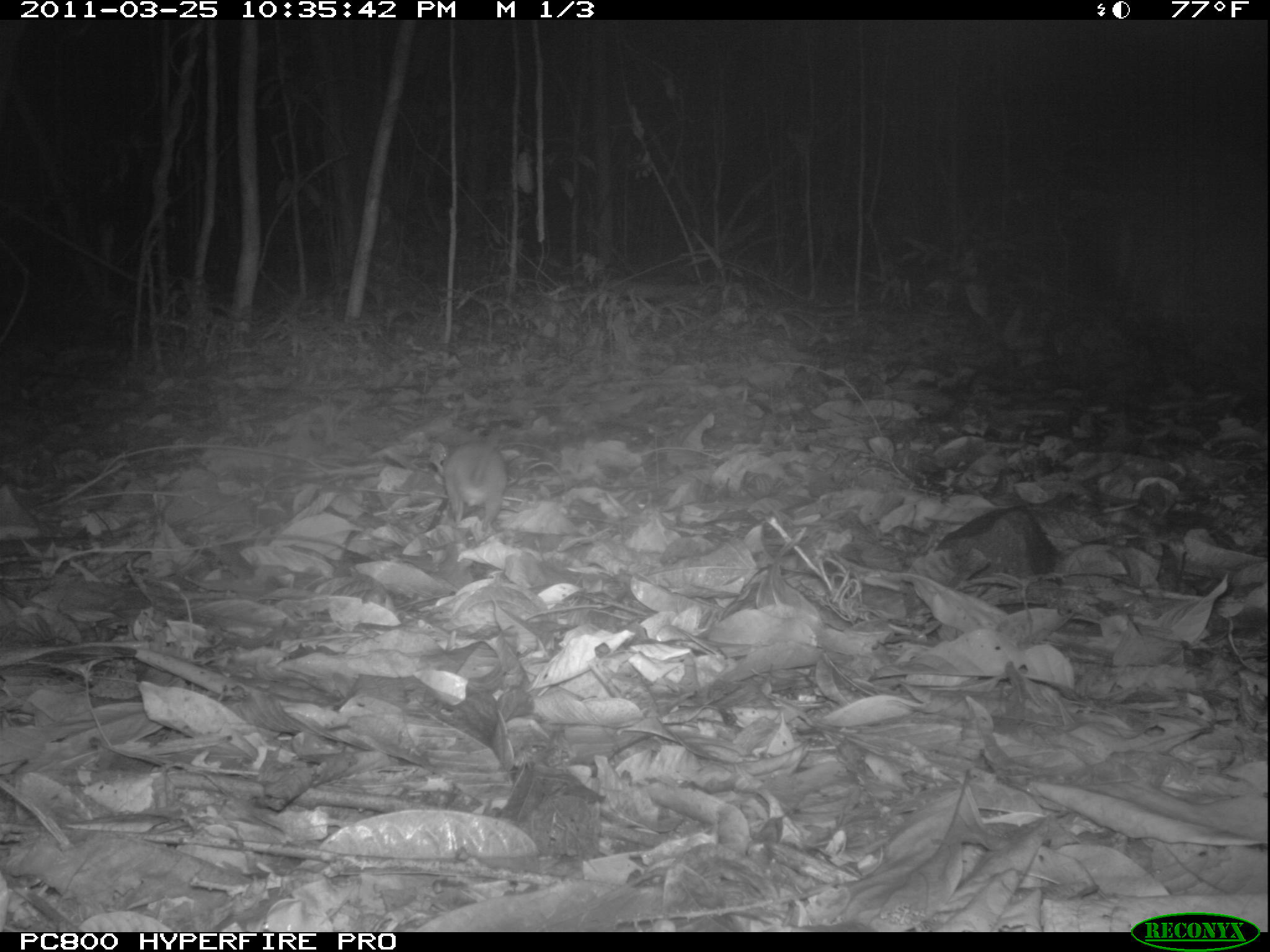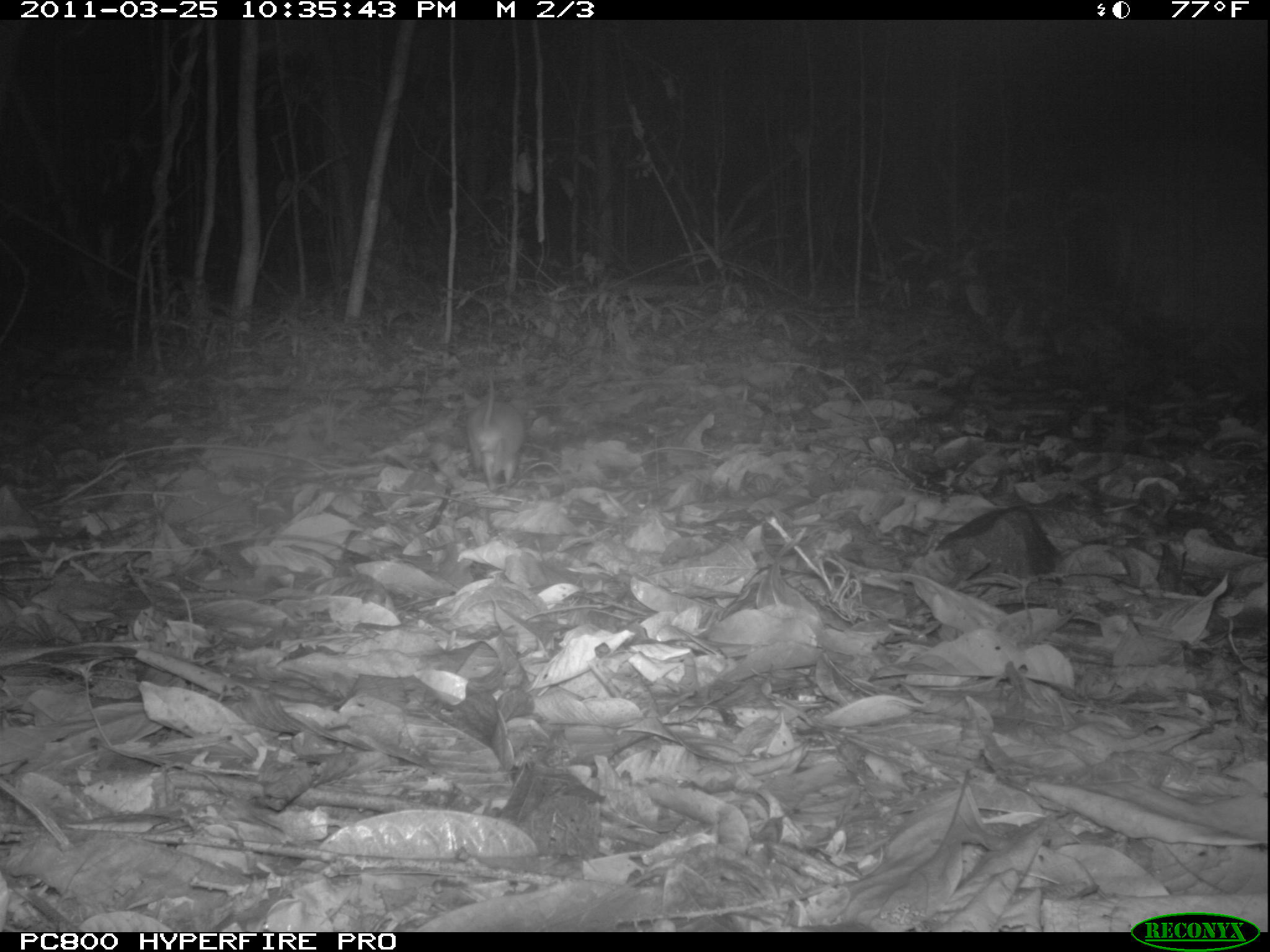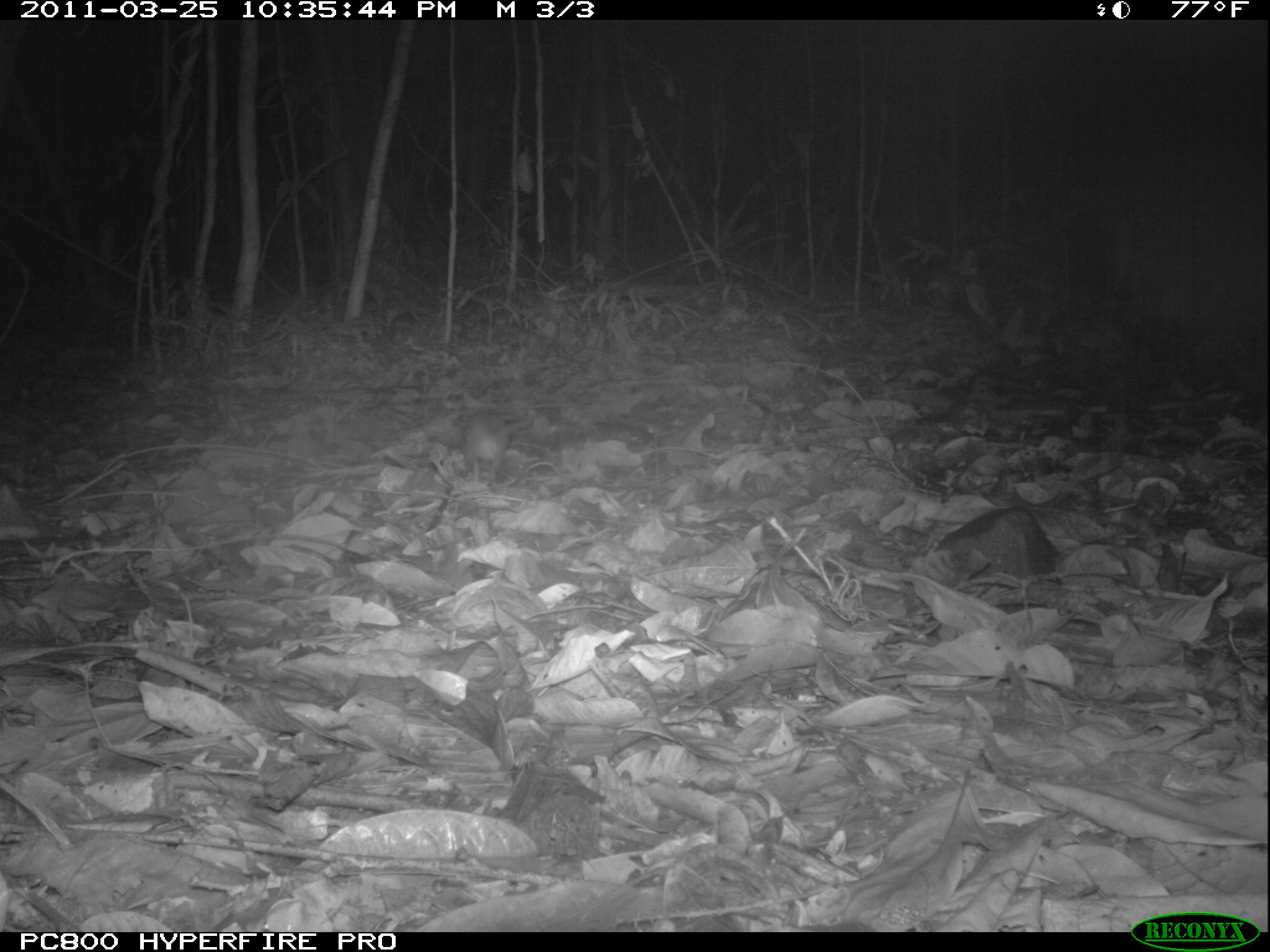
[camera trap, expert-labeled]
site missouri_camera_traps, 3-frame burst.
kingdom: Animalia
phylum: Chordata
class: Mammalia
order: Rodentia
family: Muridae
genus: Rattus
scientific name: Rattus praetor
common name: spiny rat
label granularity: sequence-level